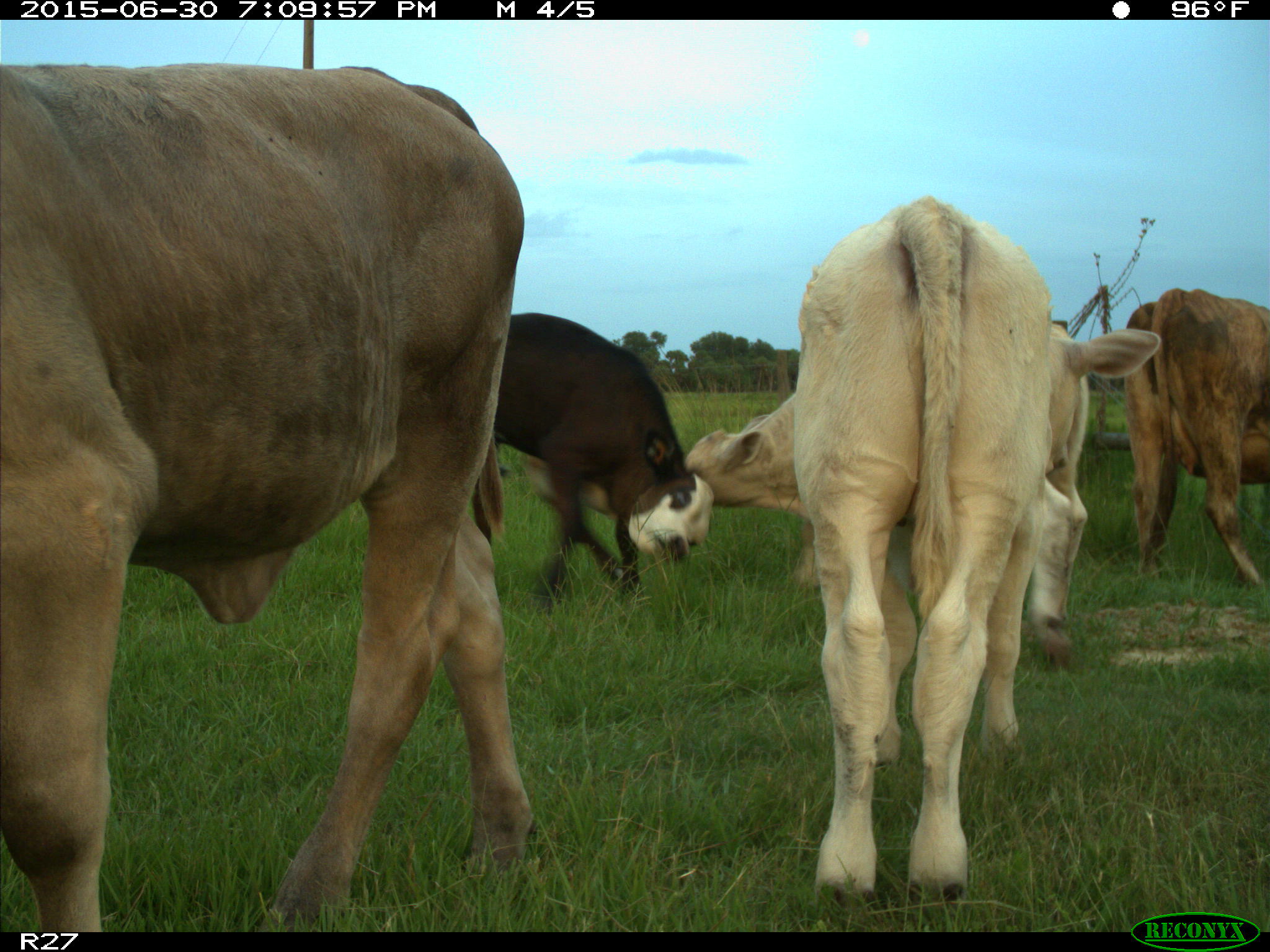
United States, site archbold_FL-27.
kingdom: Animalia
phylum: Chordata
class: Mammalia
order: Artiodactyla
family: Bovidae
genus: Bos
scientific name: Bos taurus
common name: domestic cow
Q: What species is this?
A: Bos taurus (domestic cow).